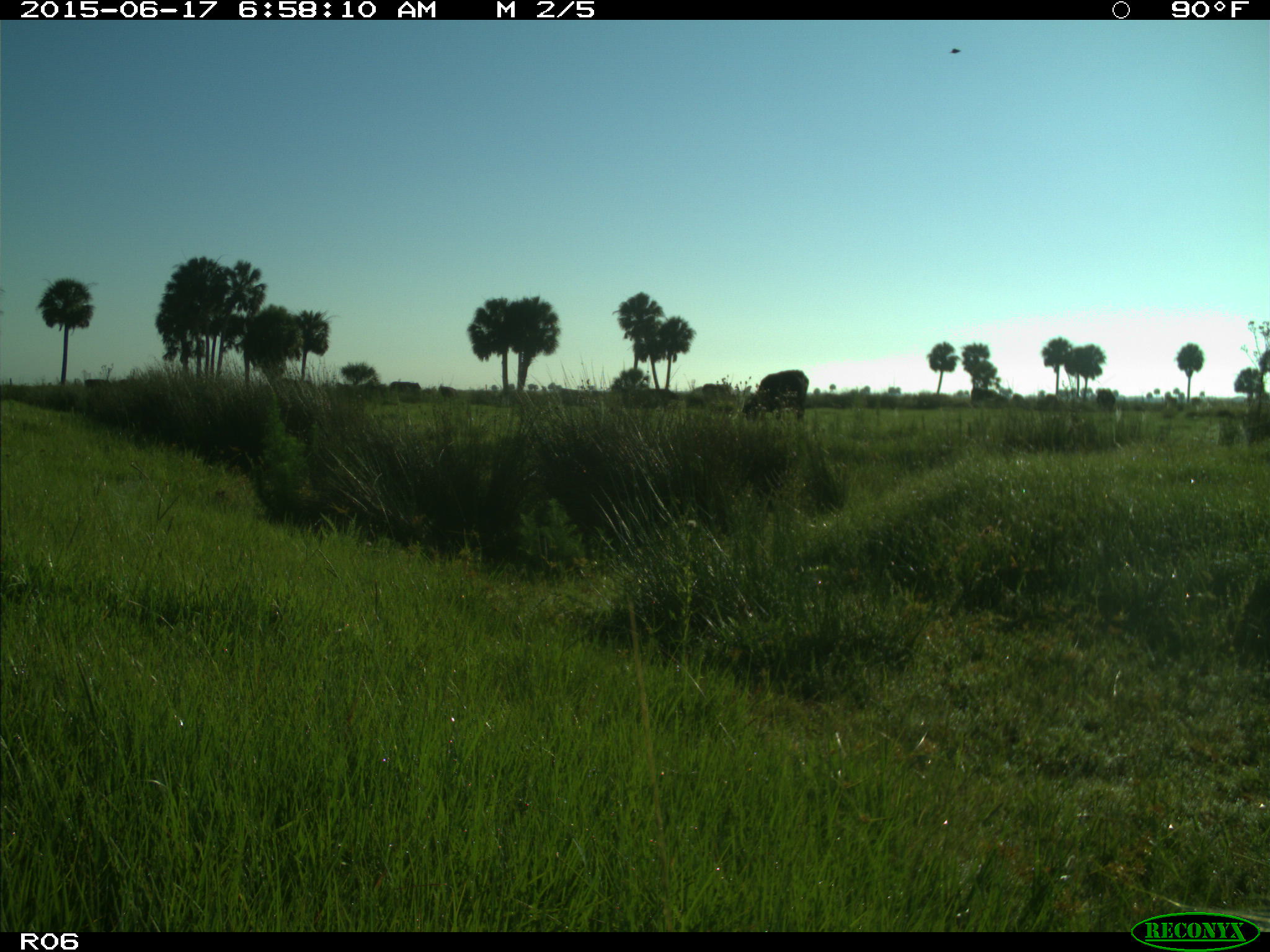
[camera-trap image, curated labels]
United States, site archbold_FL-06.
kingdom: Animalia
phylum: Chordata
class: Mammalia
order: Artiodactyla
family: Bovidae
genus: Bos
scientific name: Bos taurus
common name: domestic cow